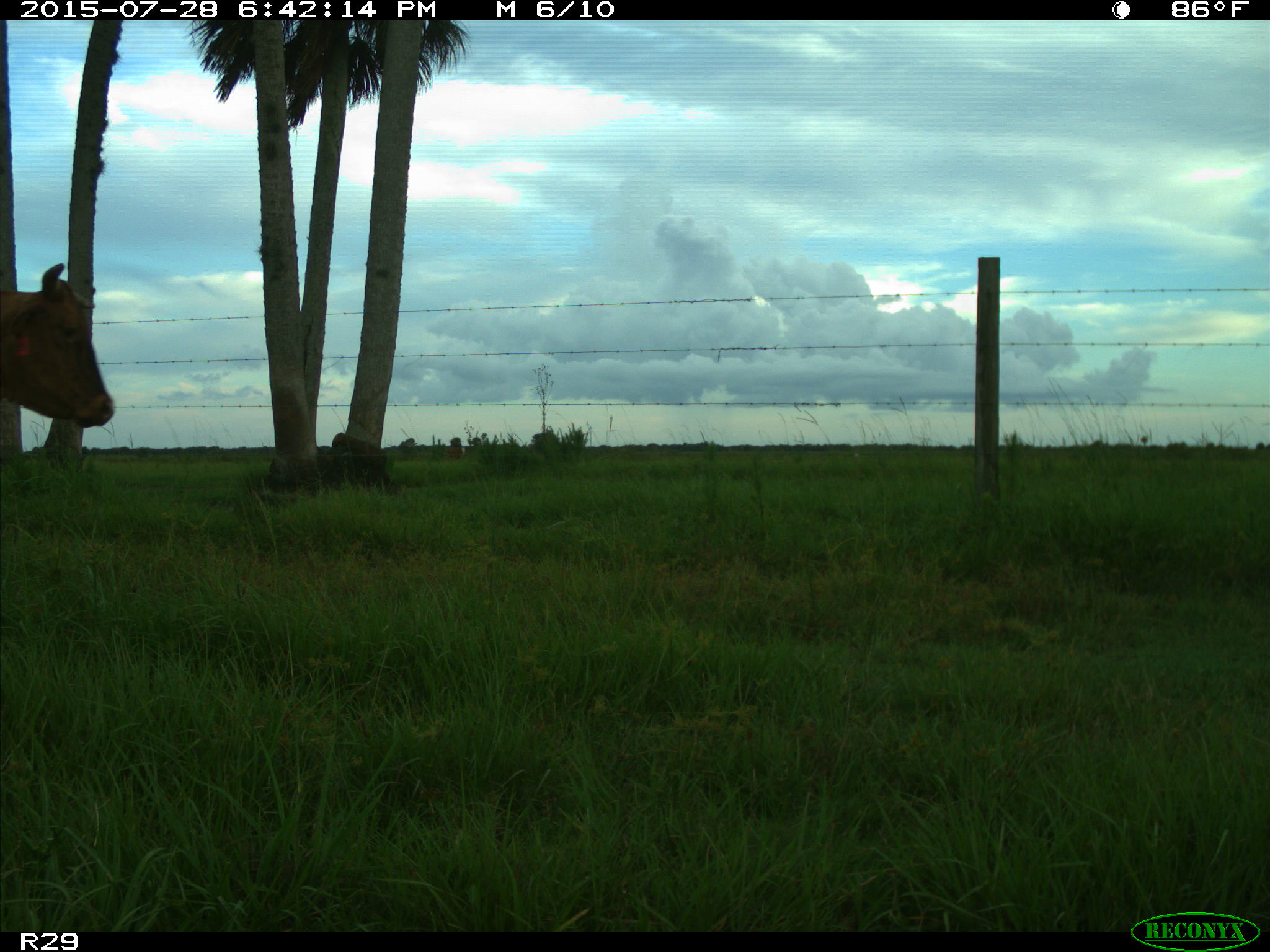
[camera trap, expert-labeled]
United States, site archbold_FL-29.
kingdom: Animalia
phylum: Chordata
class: Mammalia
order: Artiodactyla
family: Bovidae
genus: Bos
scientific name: Bos taurus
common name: domestic cow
Bos taurus (domestic cow).